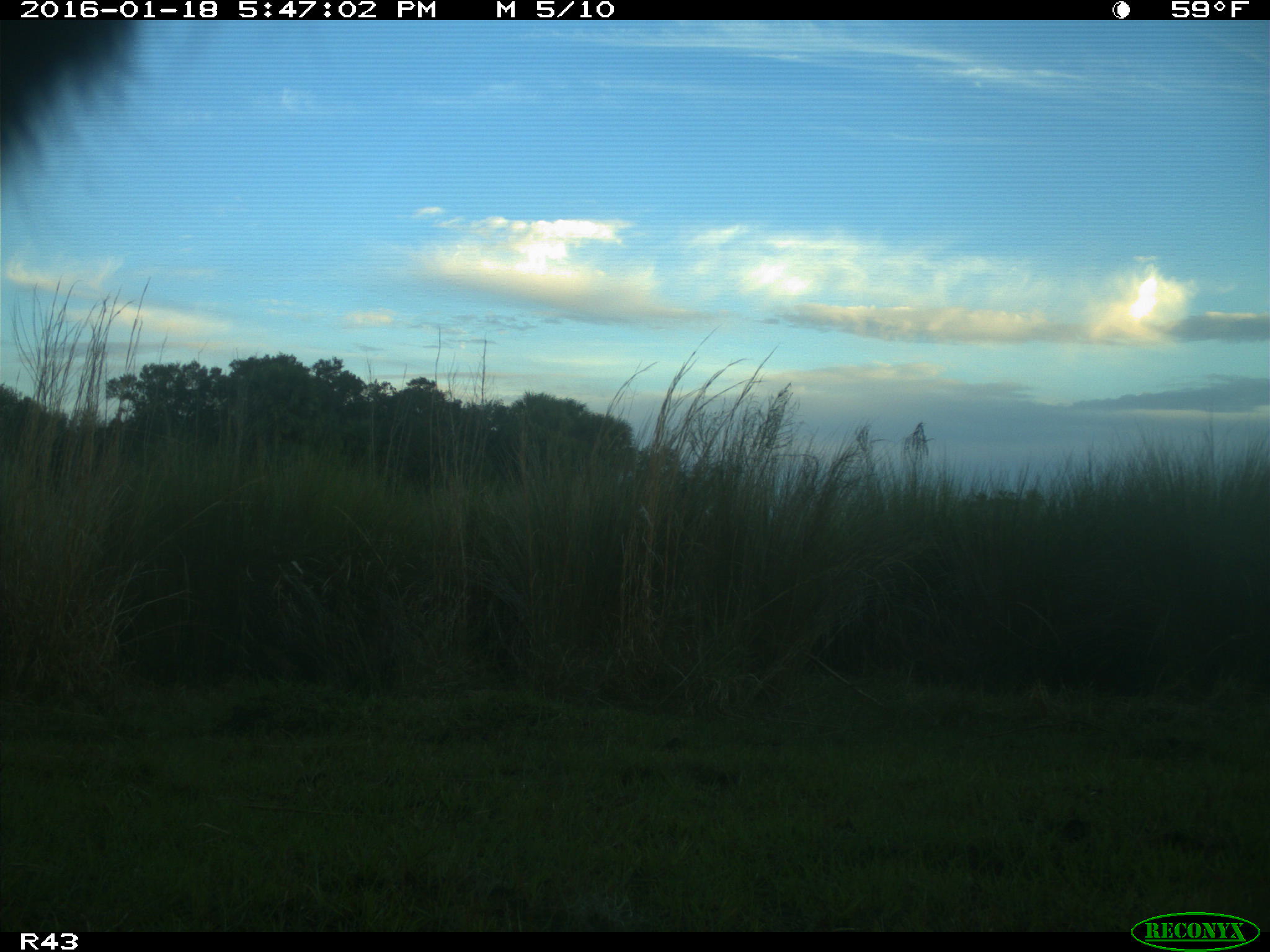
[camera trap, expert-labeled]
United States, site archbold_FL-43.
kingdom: Animalia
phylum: Chordata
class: Mammalia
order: Artiodactyla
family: Bovidae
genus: Bos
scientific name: Bos taurus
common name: domestic cow